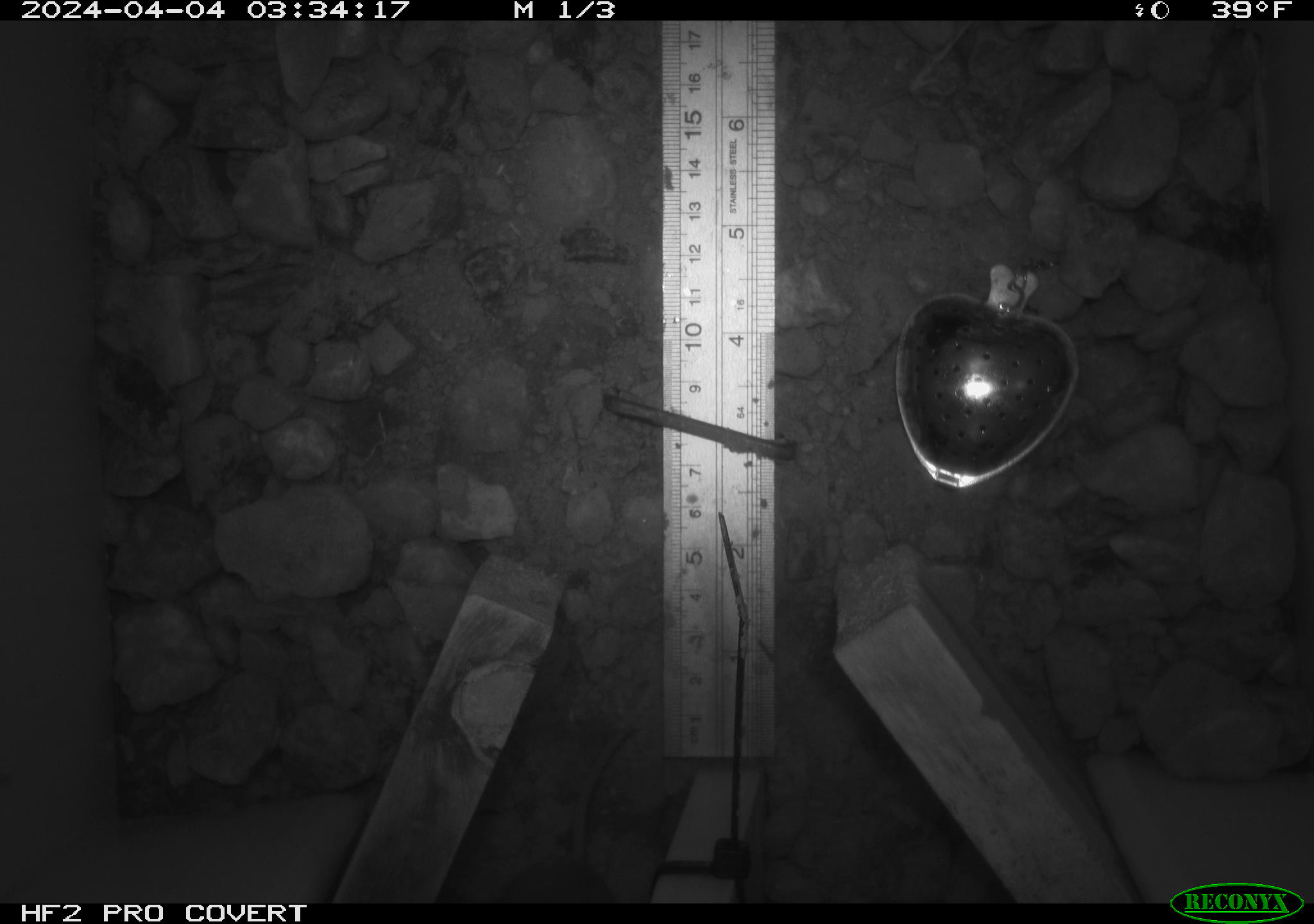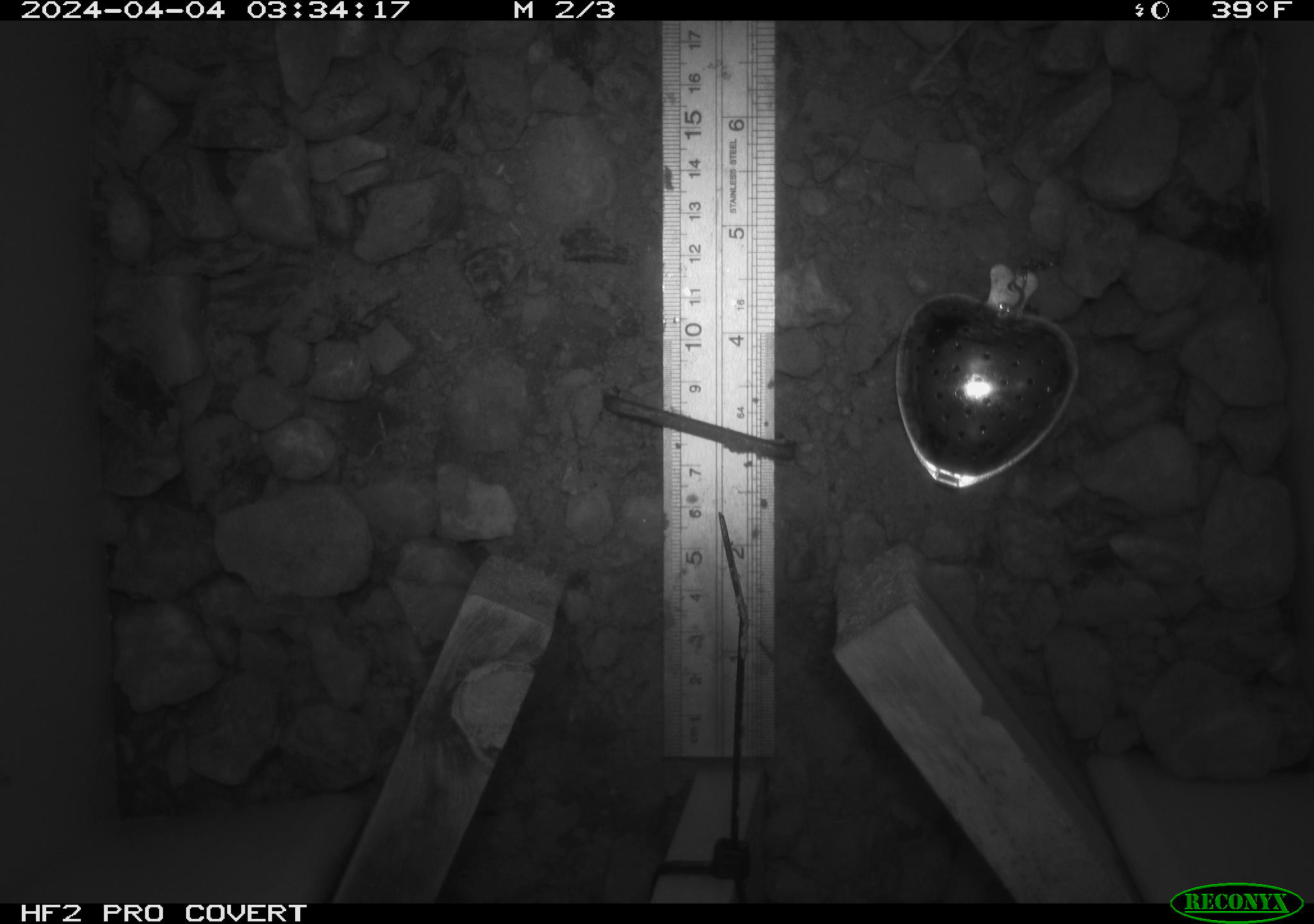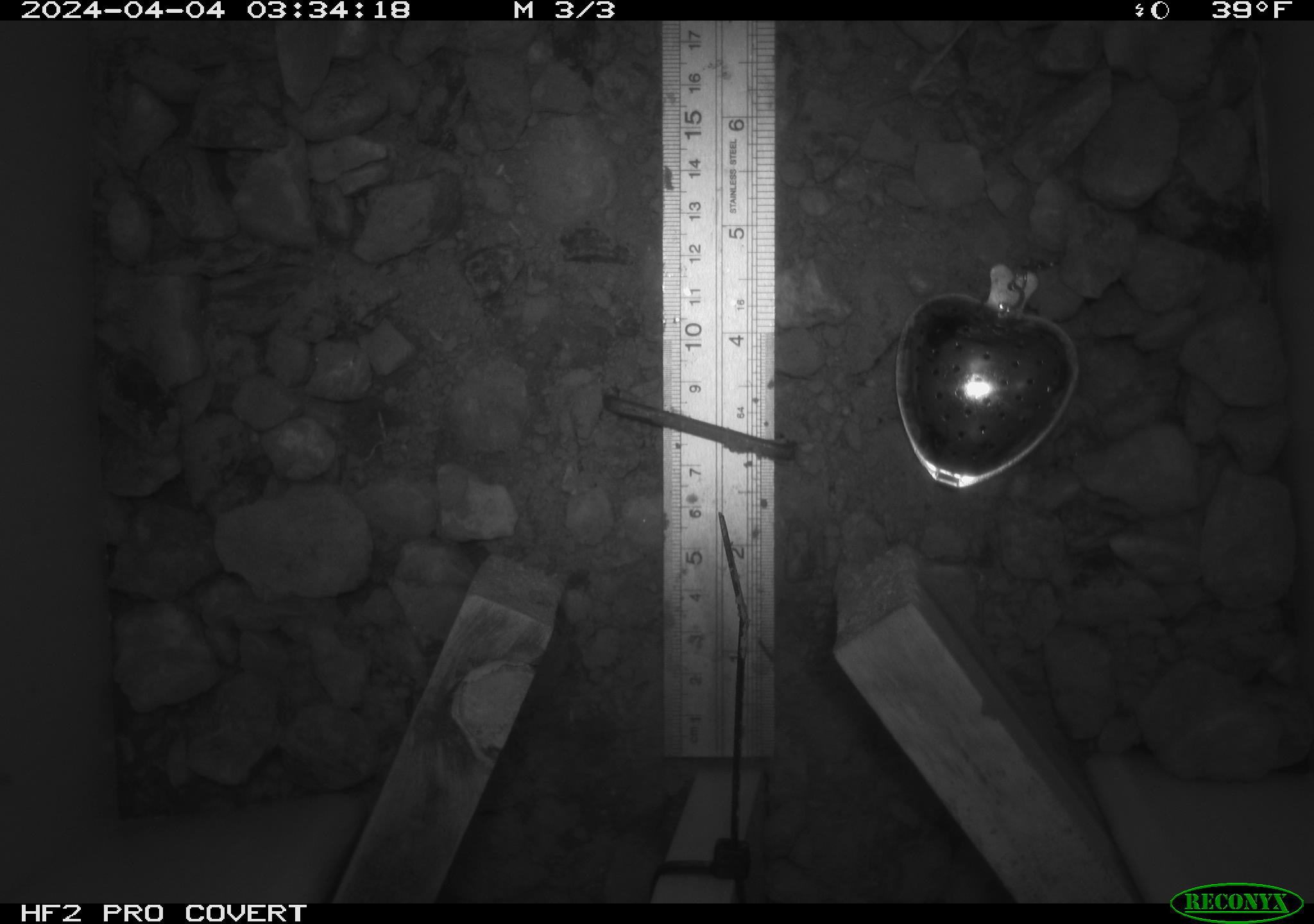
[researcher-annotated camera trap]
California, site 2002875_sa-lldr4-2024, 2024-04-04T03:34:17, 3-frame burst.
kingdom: Animalia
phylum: Chordata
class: Mammalia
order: Rodentia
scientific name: Rodentia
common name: mouse species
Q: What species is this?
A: Mouse species (Rodentia).